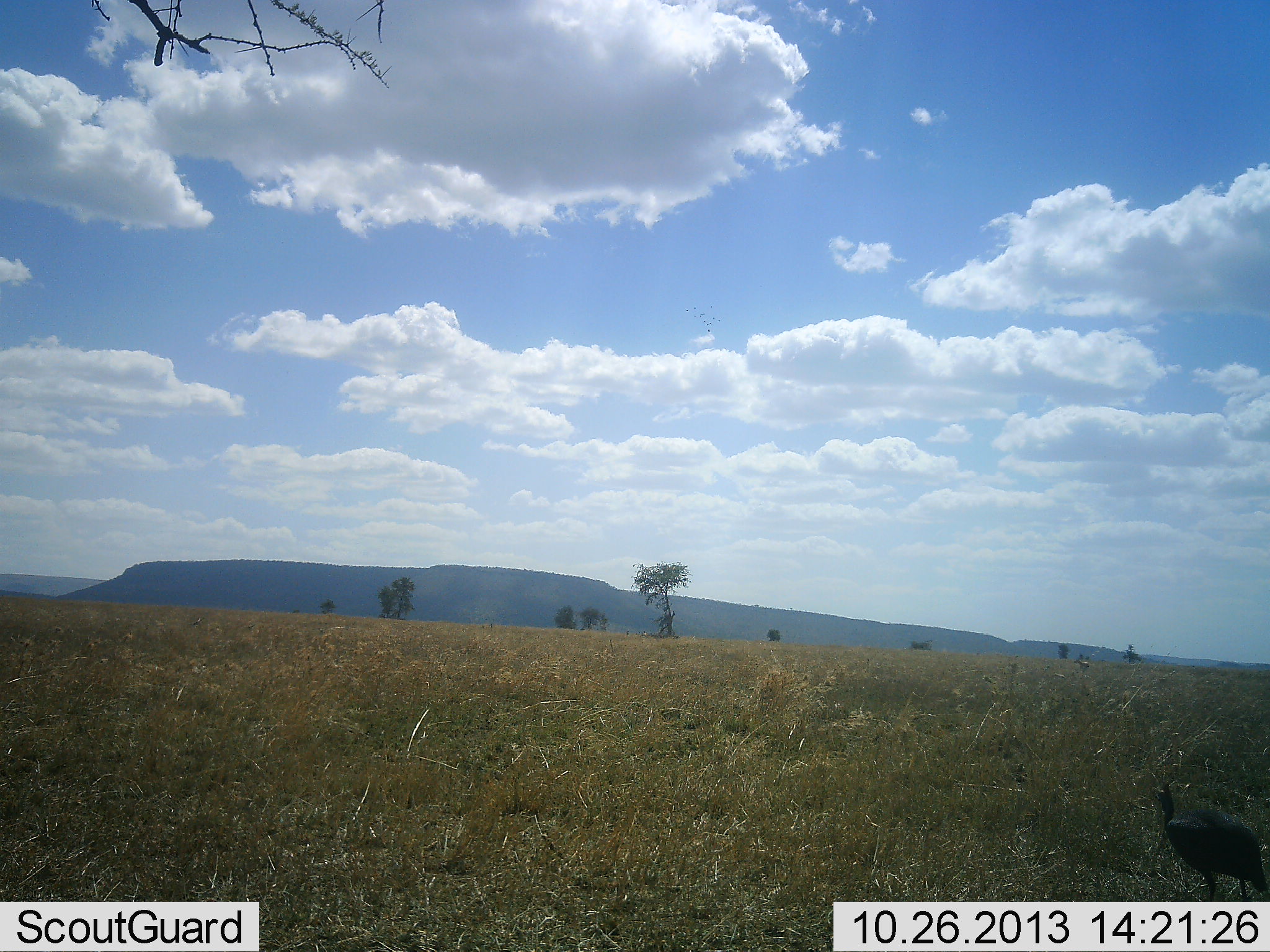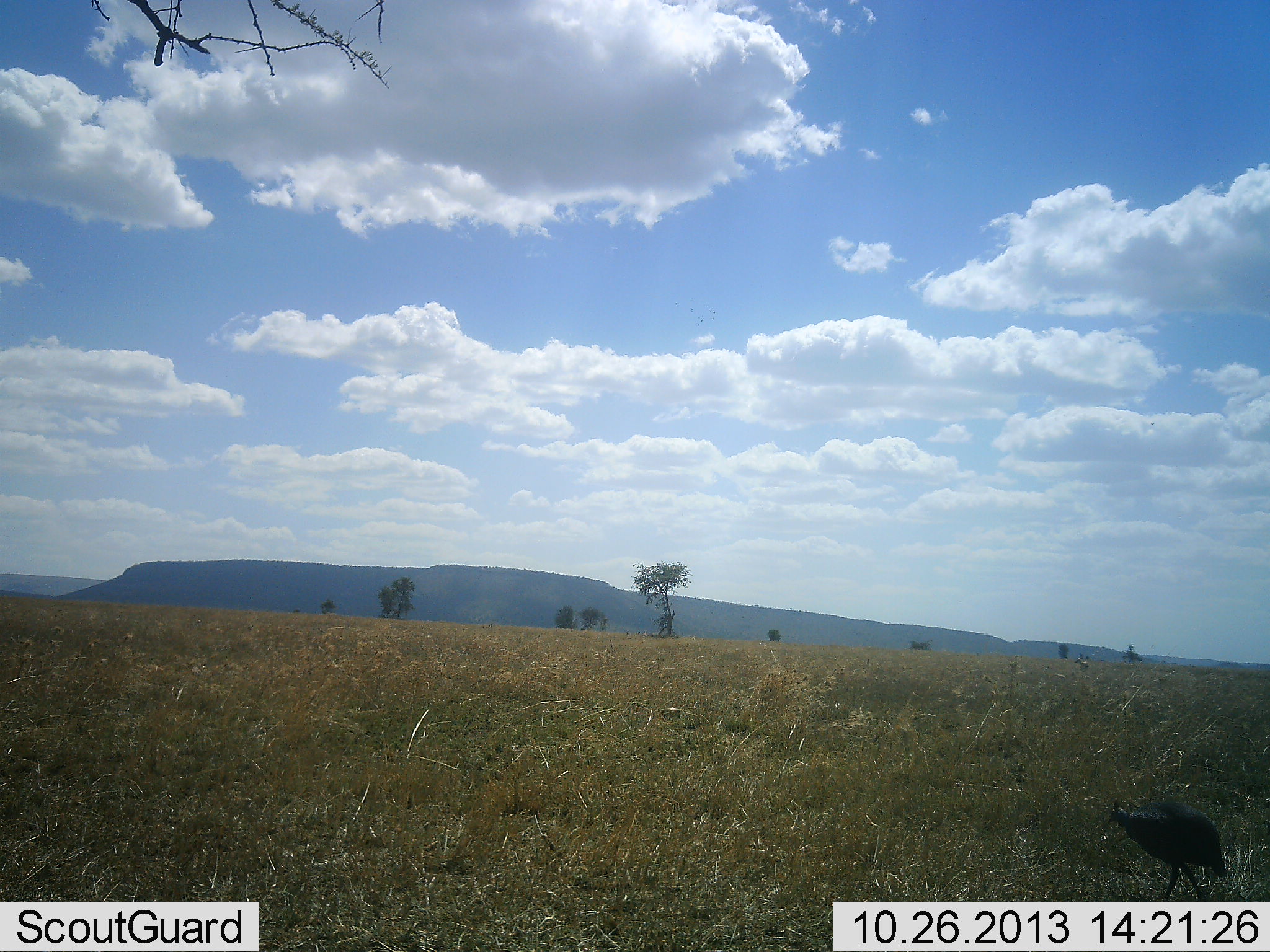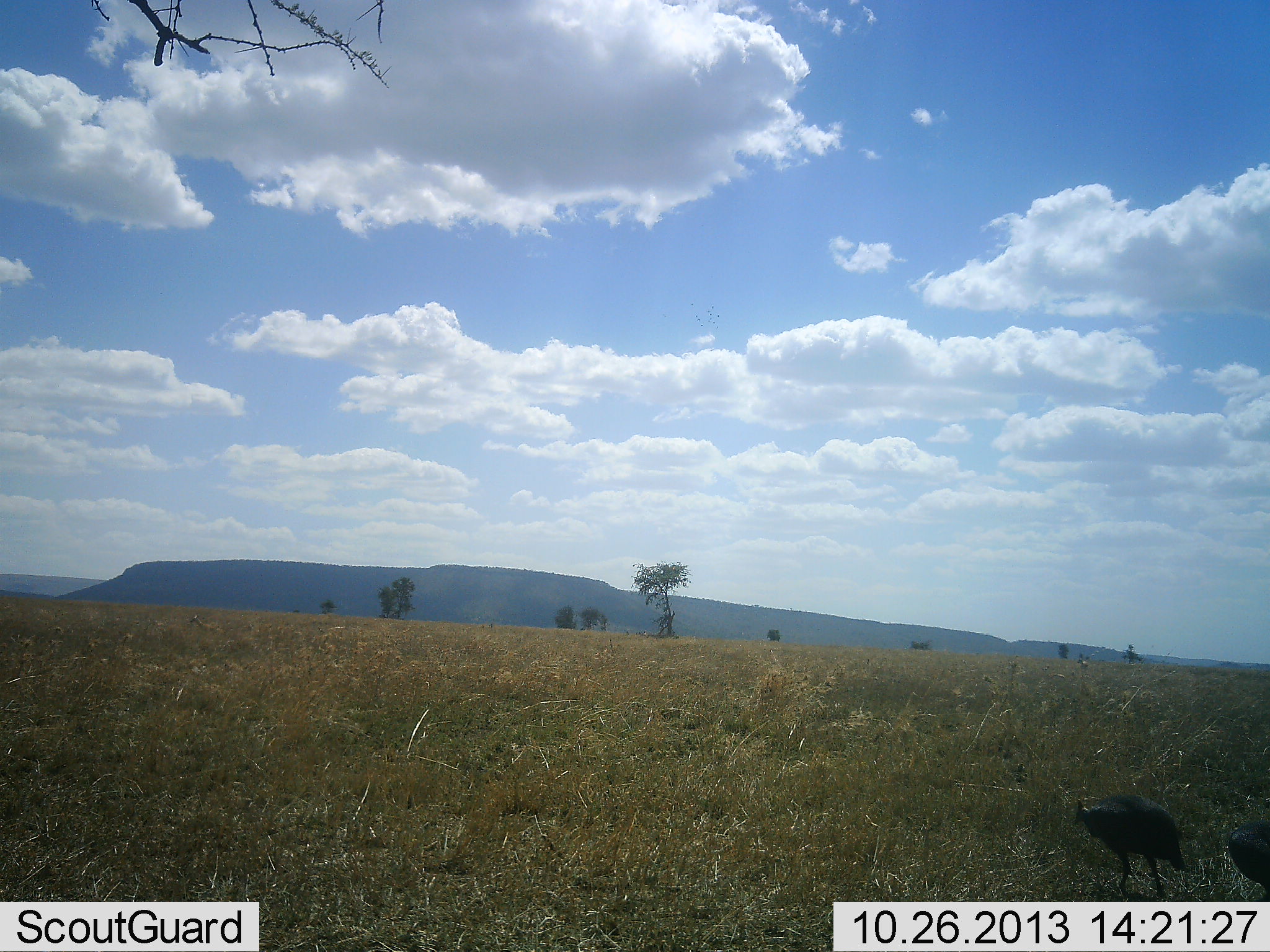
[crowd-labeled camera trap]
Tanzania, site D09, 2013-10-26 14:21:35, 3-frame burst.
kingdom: Animalia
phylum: Chordata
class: Aves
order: Galliformes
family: Numididae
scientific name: Numididae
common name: guinea fowl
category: guineafowl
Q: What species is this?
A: Guineafowl (guinea fowl) (Numididae).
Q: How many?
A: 2.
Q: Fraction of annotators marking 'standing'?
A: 8%.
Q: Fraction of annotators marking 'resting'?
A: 0%.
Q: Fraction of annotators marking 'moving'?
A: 92%.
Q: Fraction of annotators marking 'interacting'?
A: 0%.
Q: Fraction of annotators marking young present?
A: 0%.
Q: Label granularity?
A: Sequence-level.